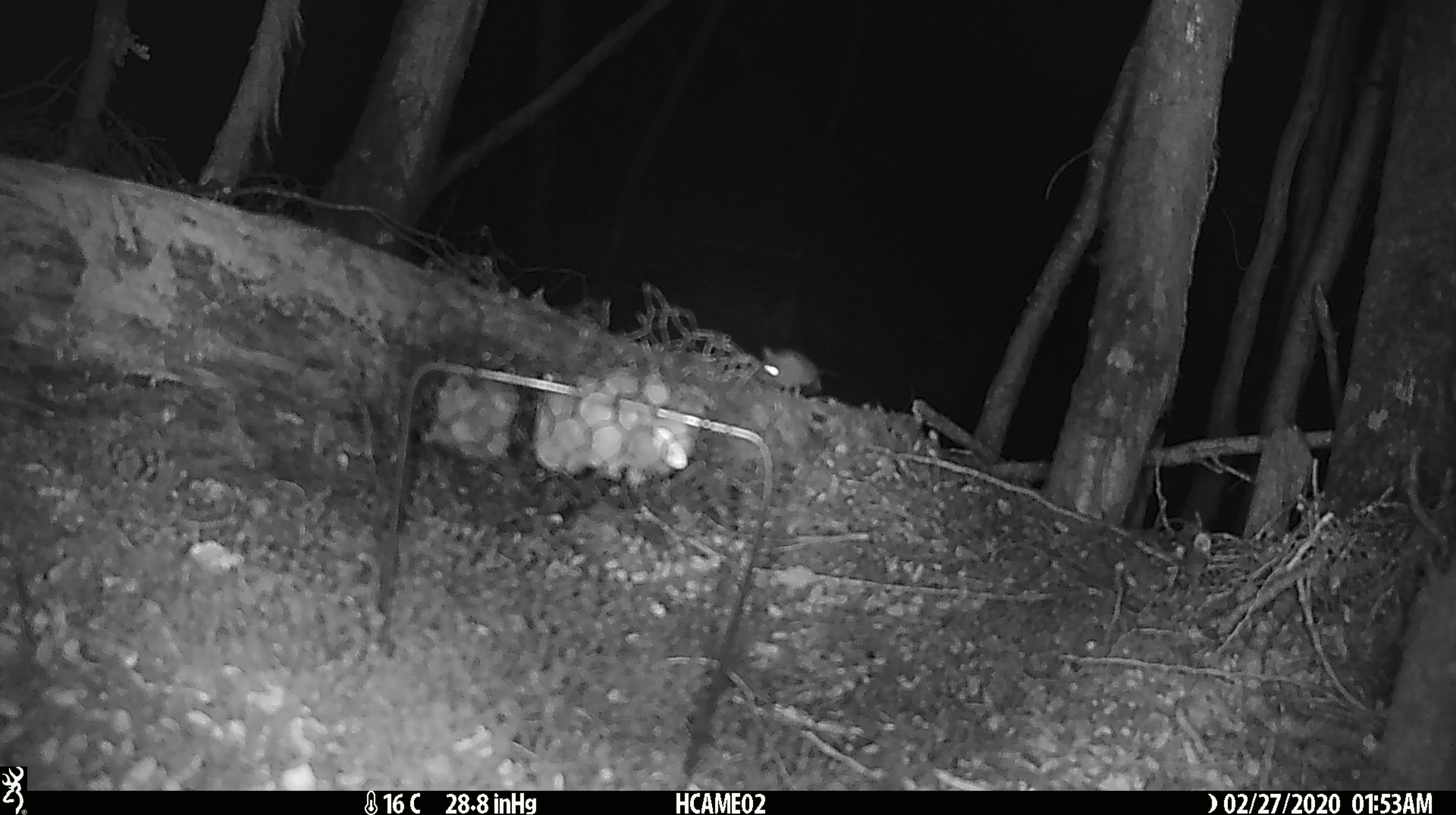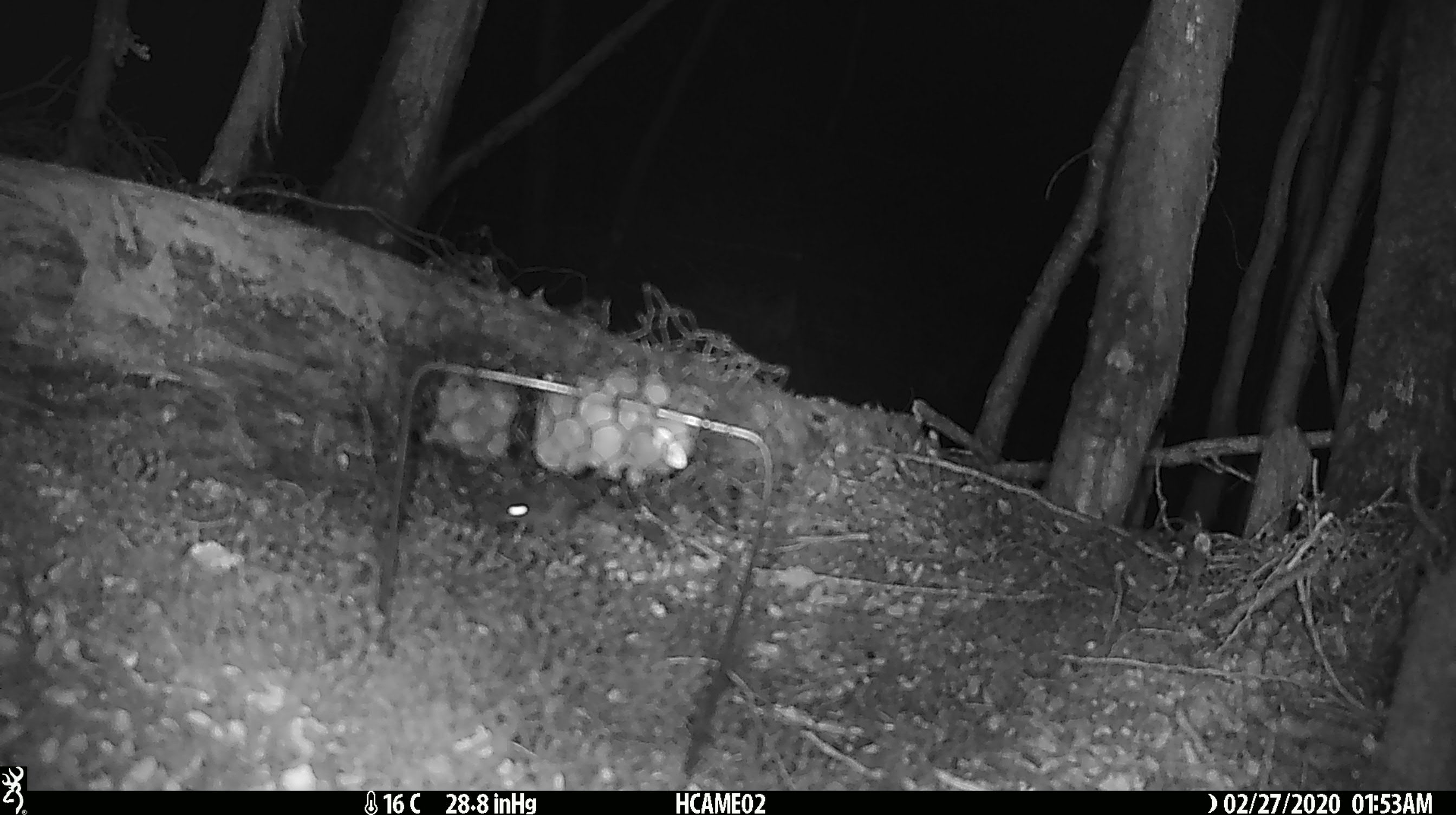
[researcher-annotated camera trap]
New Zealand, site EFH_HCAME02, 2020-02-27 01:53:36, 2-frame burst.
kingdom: Animalia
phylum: Chordata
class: Mammalia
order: Rodentia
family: Muridae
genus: Mus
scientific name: Mus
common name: mouse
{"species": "mouse (Mus)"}